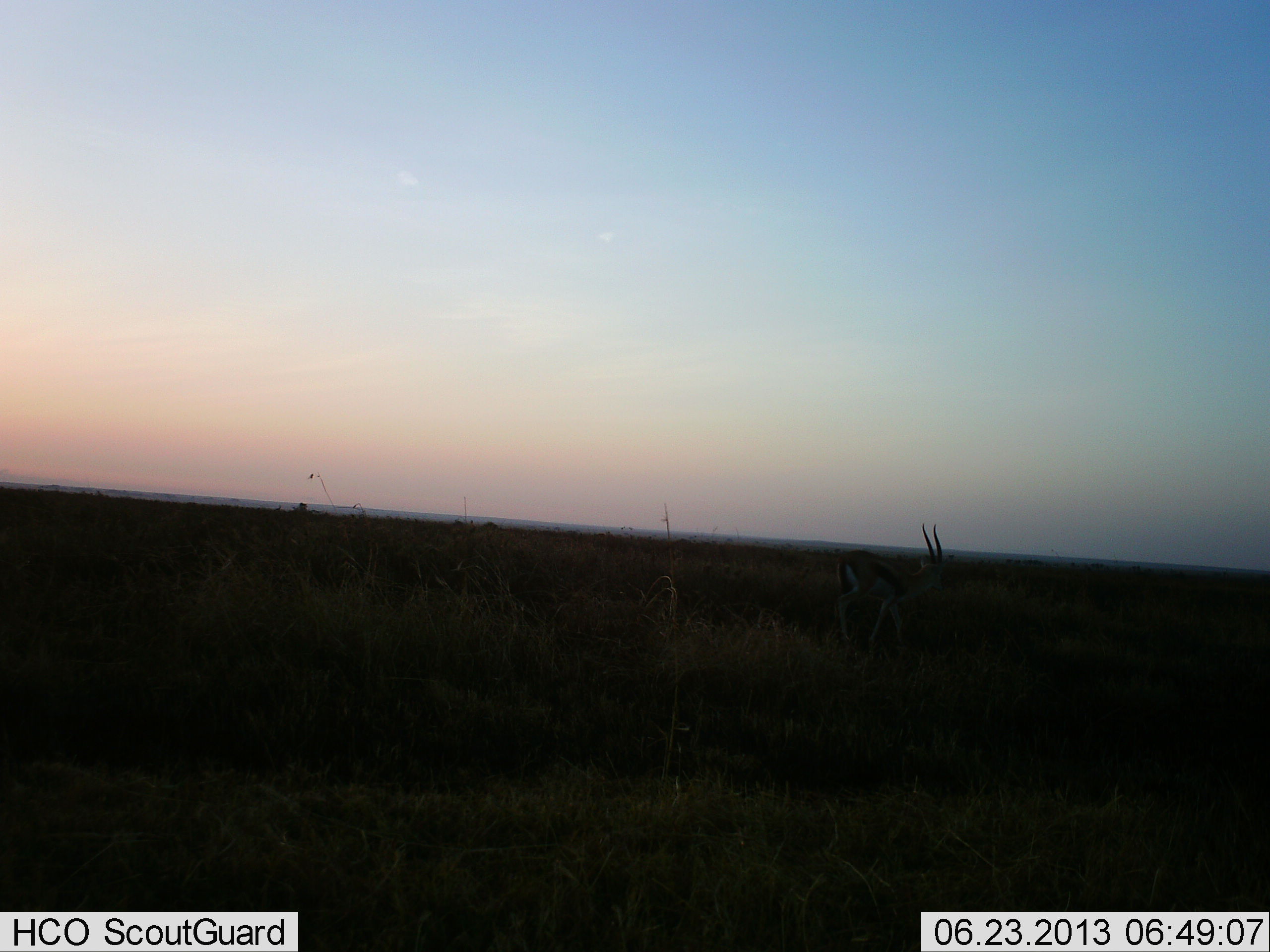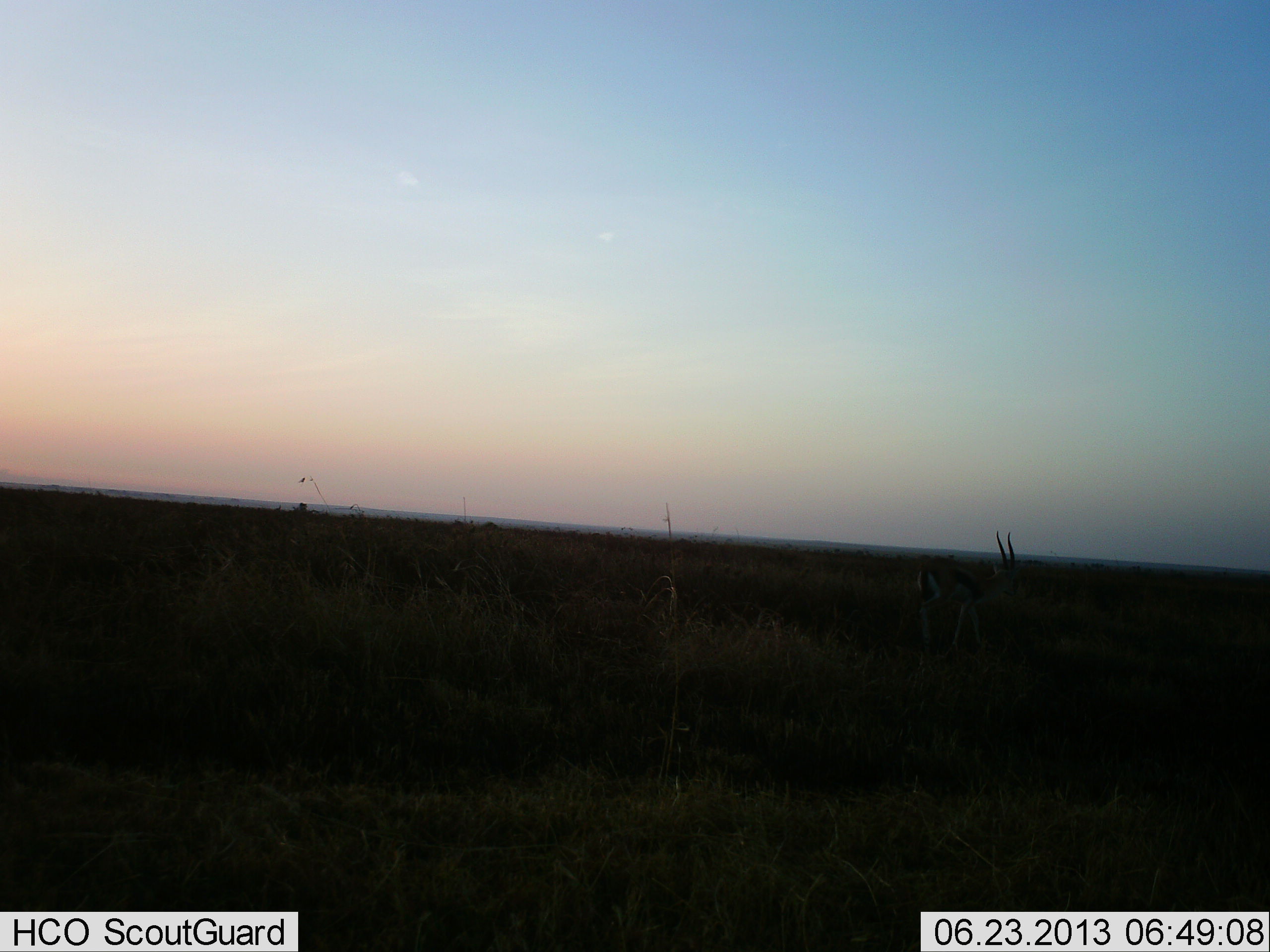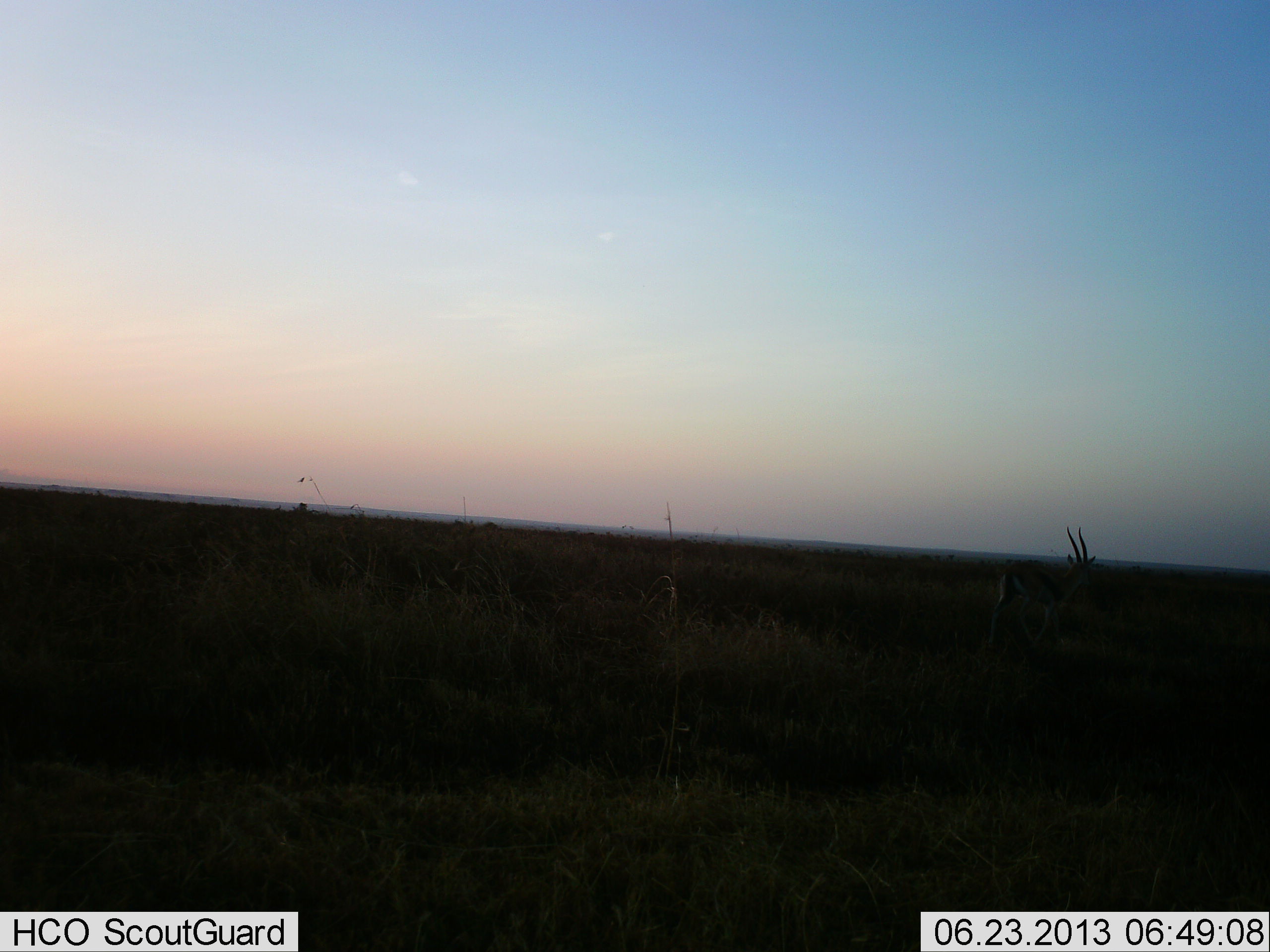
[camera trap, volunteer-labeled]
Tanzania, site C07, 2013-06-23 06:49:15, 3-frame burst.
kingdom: Animalia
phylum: Chordata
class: Mammalia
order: Artiodactyla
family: Bovidae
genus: Eudorcas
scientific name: Eudorcas thomsonii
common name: thomson's gazelle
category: gazellethomsons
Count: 1.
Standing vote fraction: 30%.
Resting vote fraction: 0%.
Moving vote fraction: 70%.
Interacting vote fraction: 0%.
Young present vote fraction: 0%.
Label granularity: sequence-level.